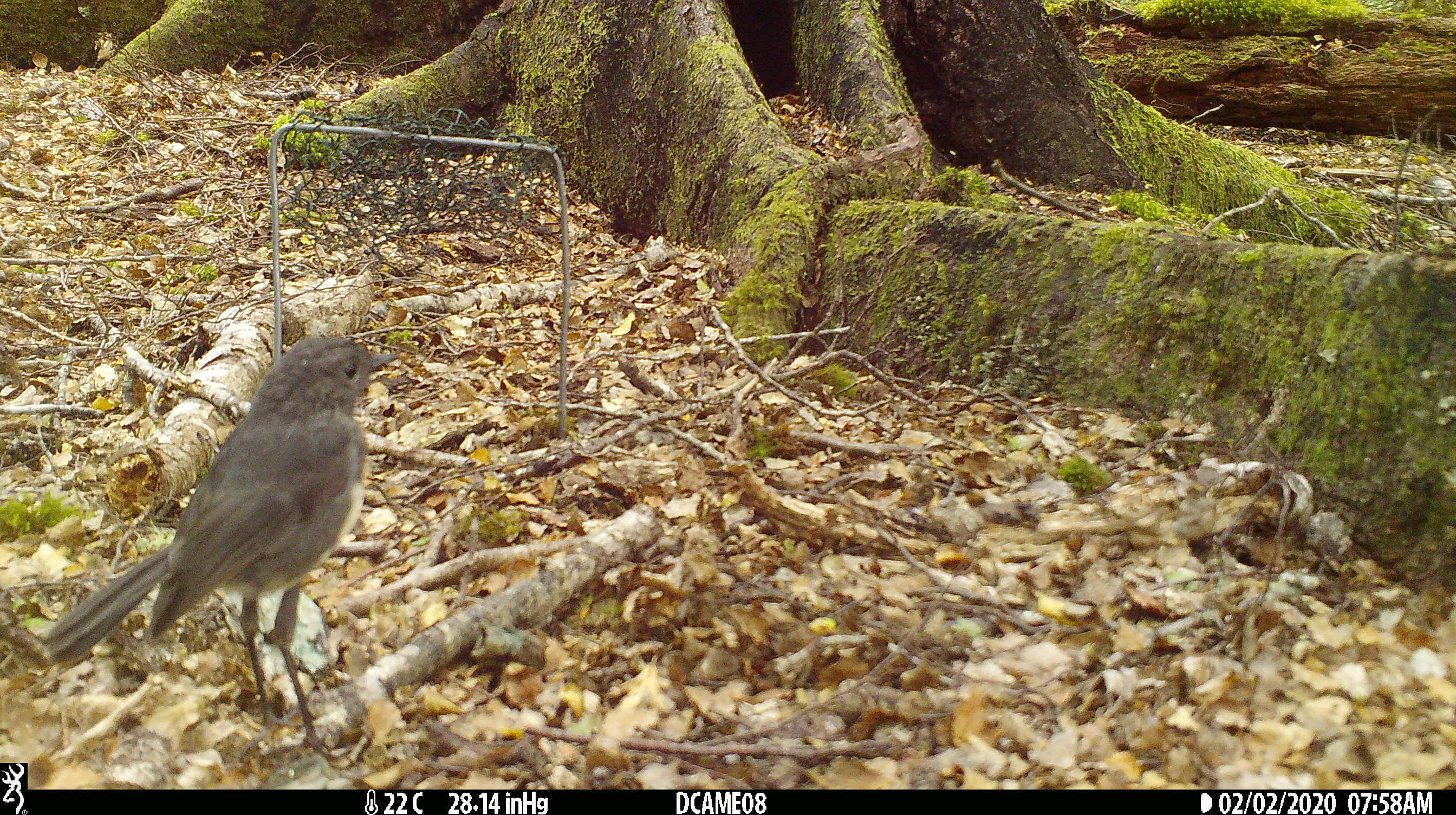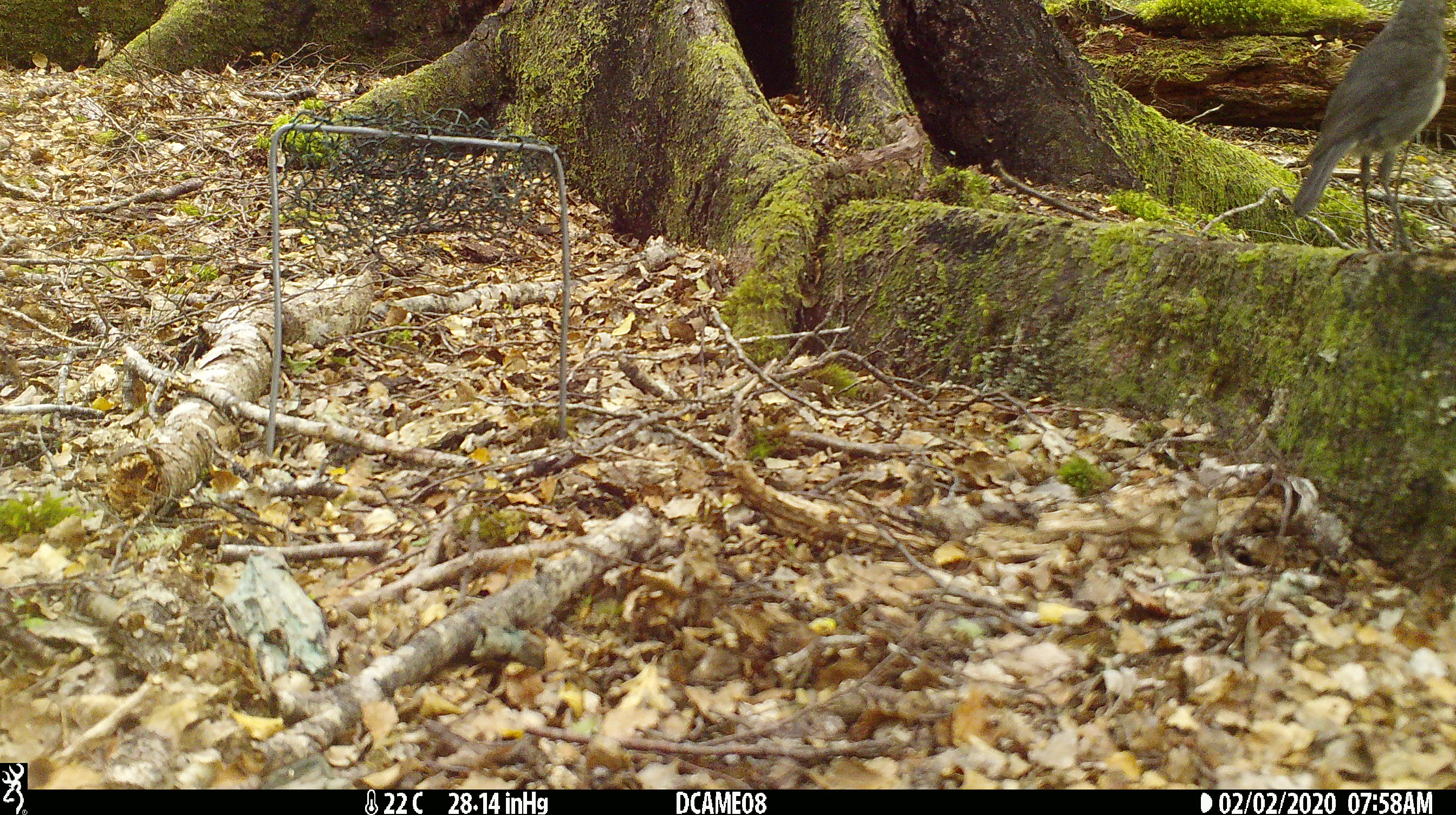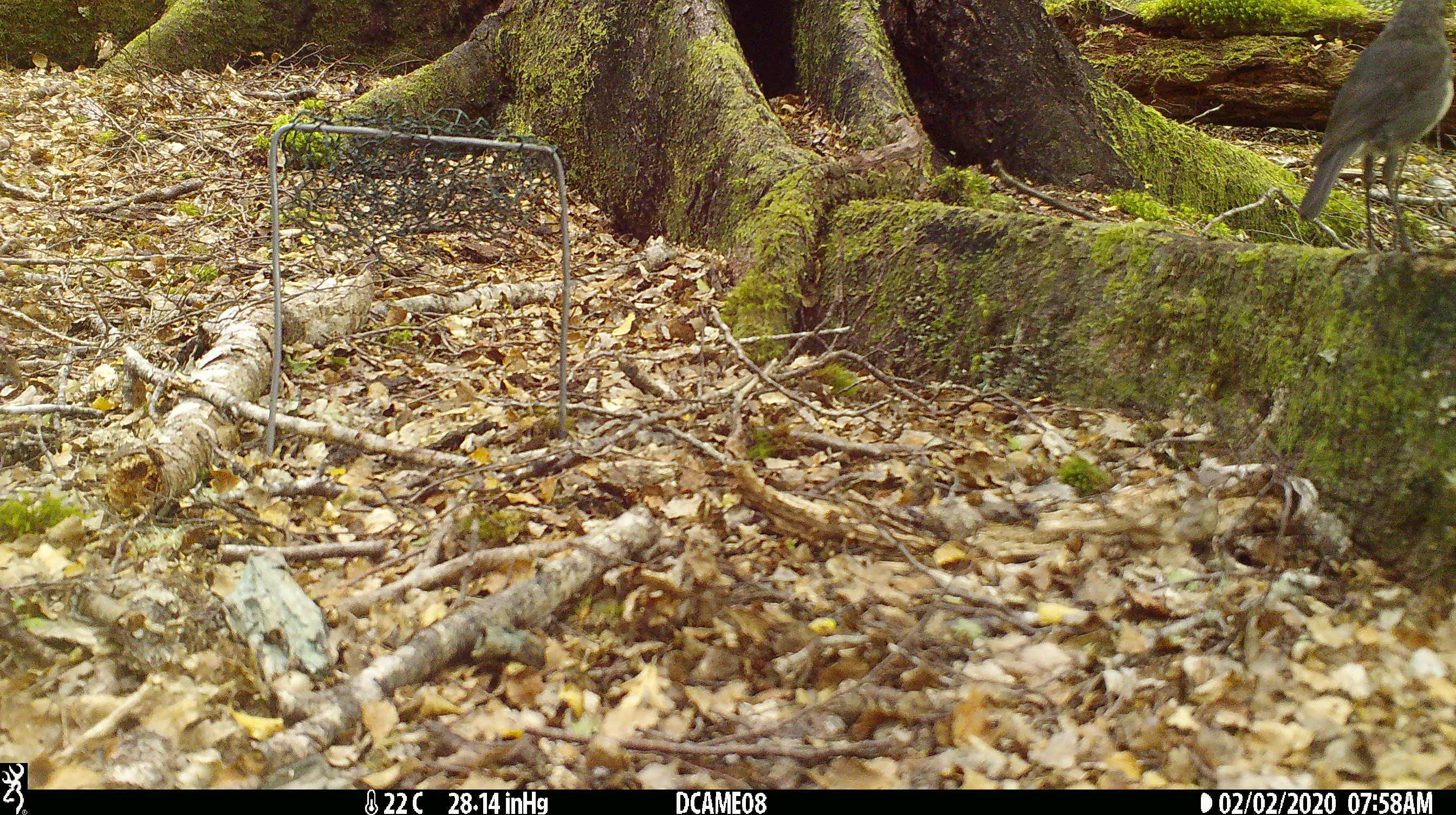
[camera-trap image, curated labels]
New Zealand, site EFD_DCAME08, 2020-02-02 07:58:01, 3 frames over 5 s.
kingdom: Animalia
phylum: Chordata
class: Aves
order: Passeriformes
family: Petroicidae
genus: Petroica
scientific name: Petroica australis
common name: new zealand robin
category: robin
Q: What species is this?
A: Robin (new zealand robin) (Petroica australis).